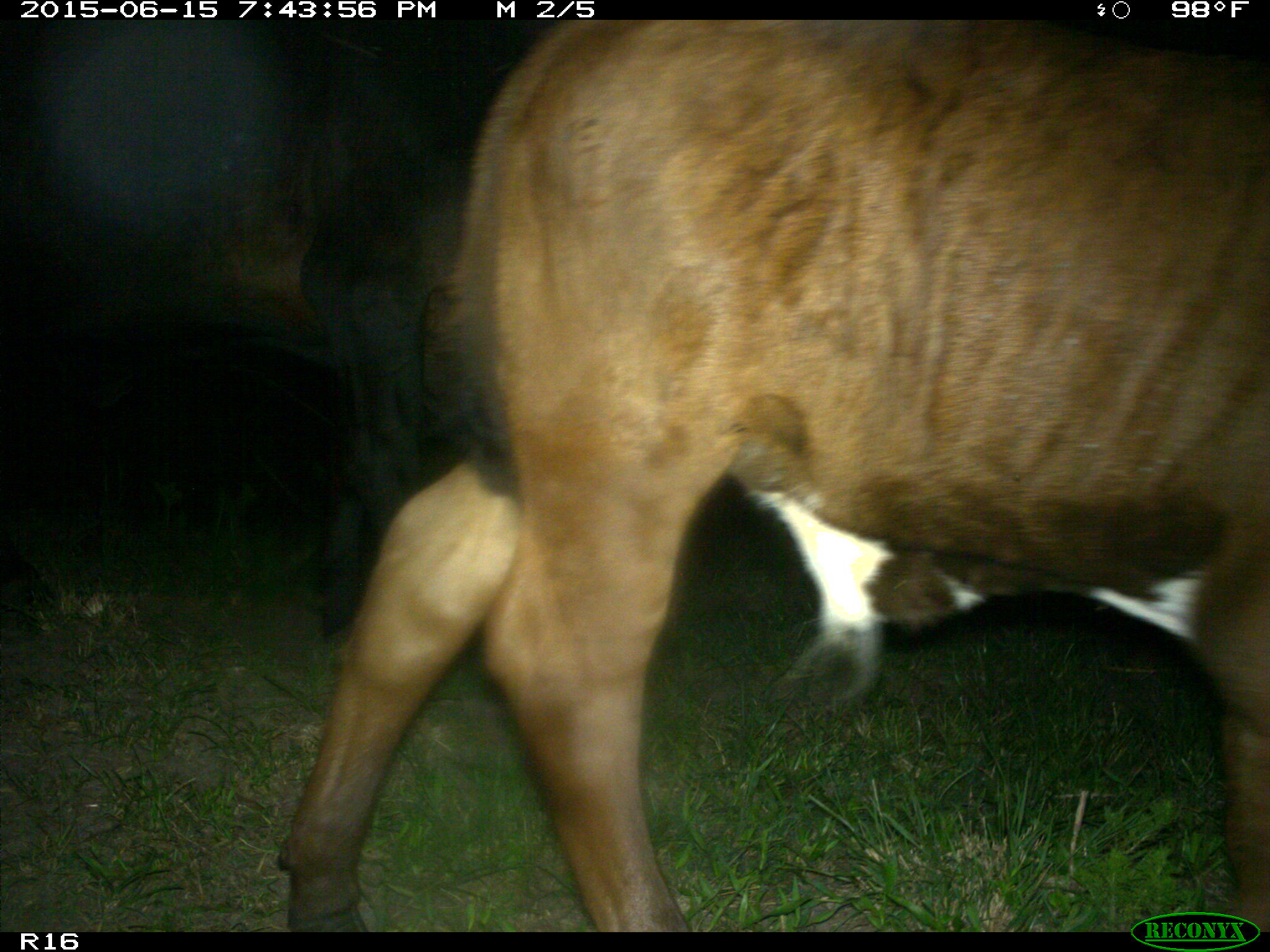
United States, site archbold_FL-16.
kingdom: Animalia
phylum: Chordata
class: Mammalia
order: Artiodactyla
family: Bovidae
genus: Bos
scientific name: Bos taurus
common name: domestic cow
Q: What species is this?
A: Bos taurus (domestic cow).